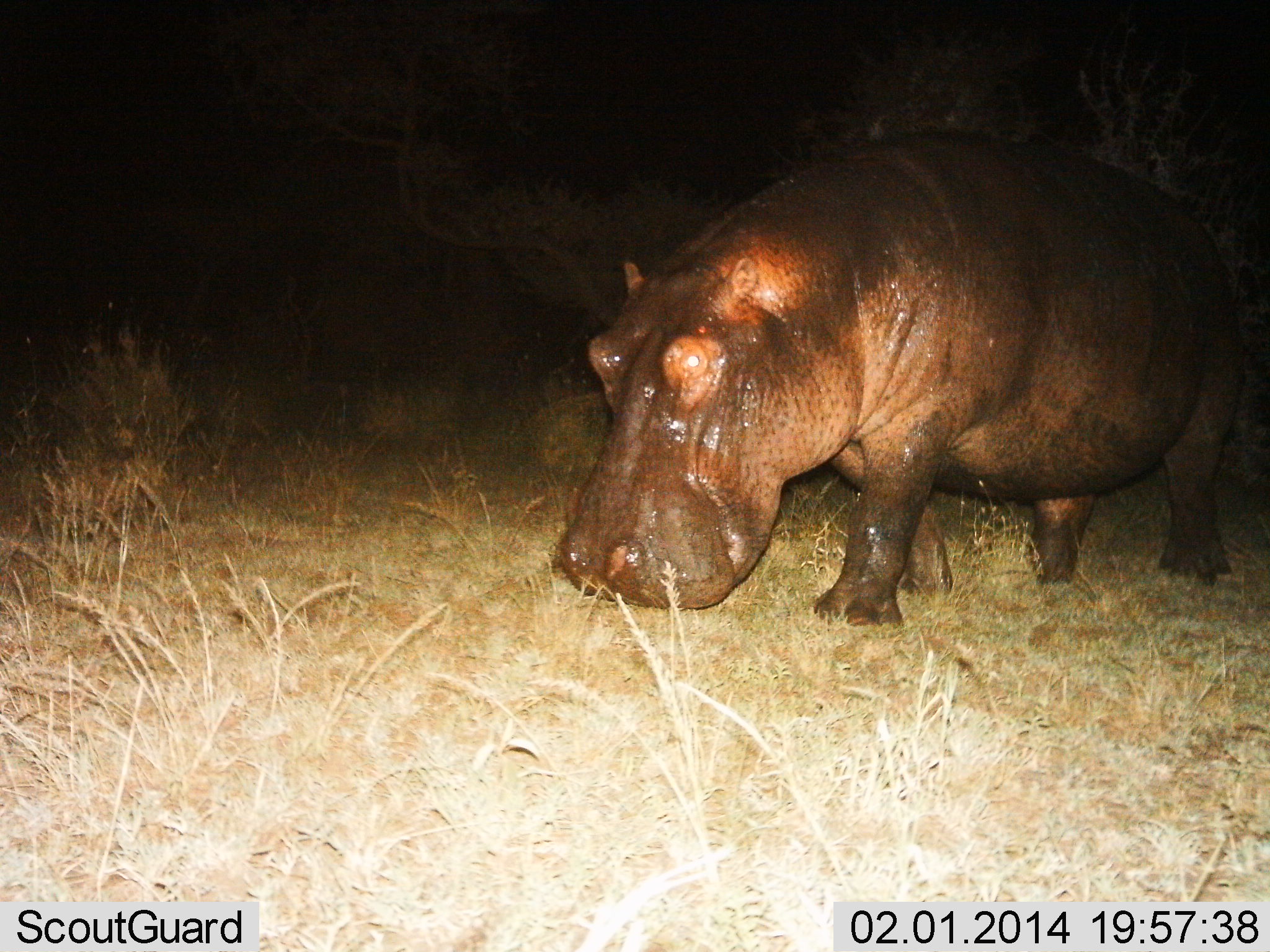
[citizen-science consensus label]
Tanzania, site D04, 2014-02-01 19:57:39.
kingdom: Animalia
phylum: Chordata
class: Mammalia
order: Artiodactyla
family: Hippopotamidae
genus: Hippopotamus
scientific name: Hippopotamus amphibius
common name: hippopotamus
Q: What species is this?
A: Hippopotamus (Hippopotamus amphibius).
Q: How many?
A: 1.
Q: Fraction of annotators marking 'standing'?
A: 45%.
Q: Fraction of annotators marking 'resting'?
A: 0%.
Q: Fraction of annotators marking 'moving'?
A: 36%.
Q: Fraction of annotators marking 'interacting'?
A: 0%.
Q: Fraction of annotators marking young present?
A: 0%.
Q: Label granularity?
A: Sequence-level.